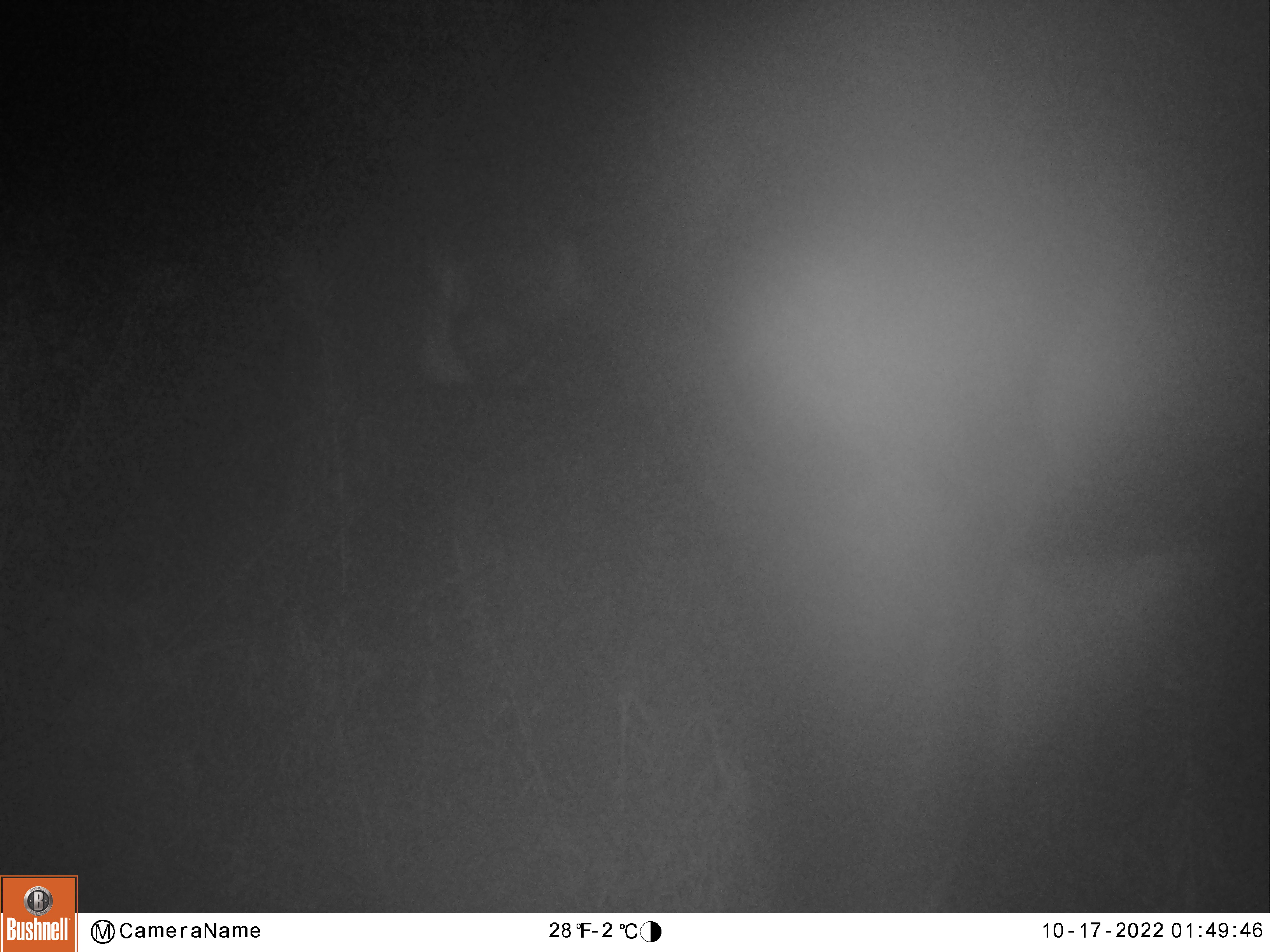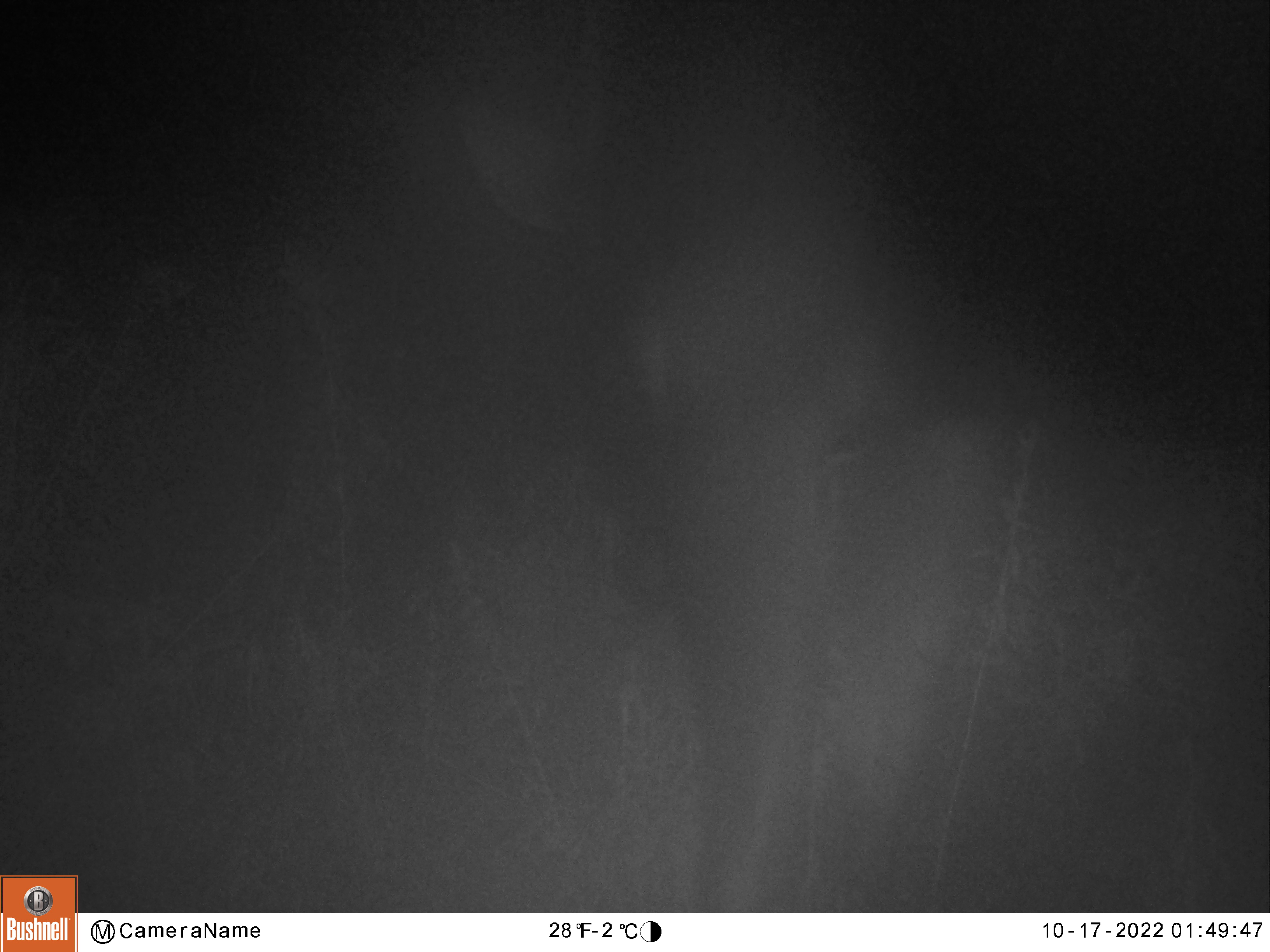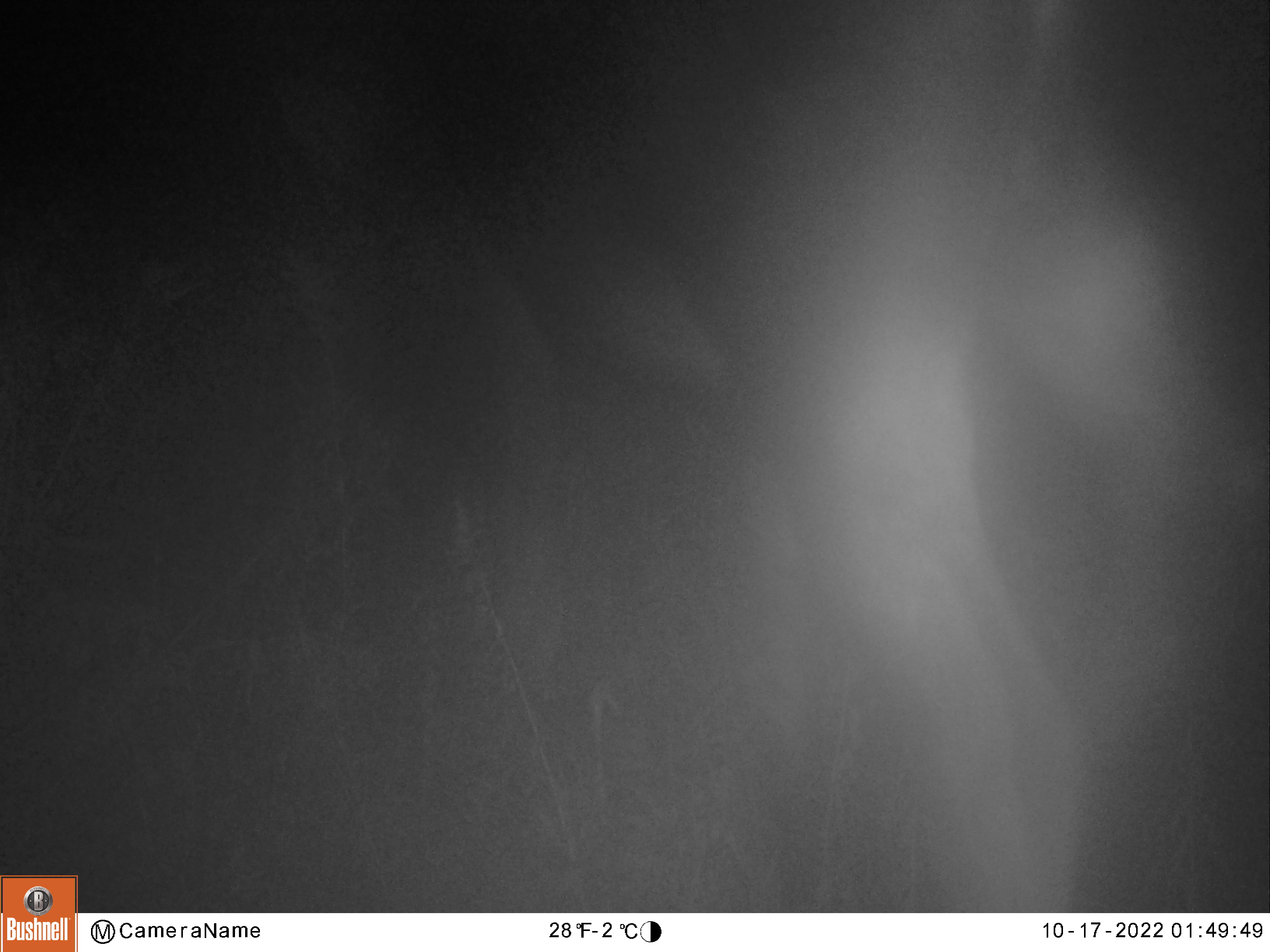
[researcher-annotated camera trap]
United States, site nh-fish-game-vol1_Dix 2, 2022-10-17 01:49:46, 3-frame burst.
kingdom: Animalia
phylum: Chordata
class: Mammalia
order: Artiodactyla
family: Cervidae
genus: Alces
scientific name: Alces alces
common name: moose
Moose (Alces alces).